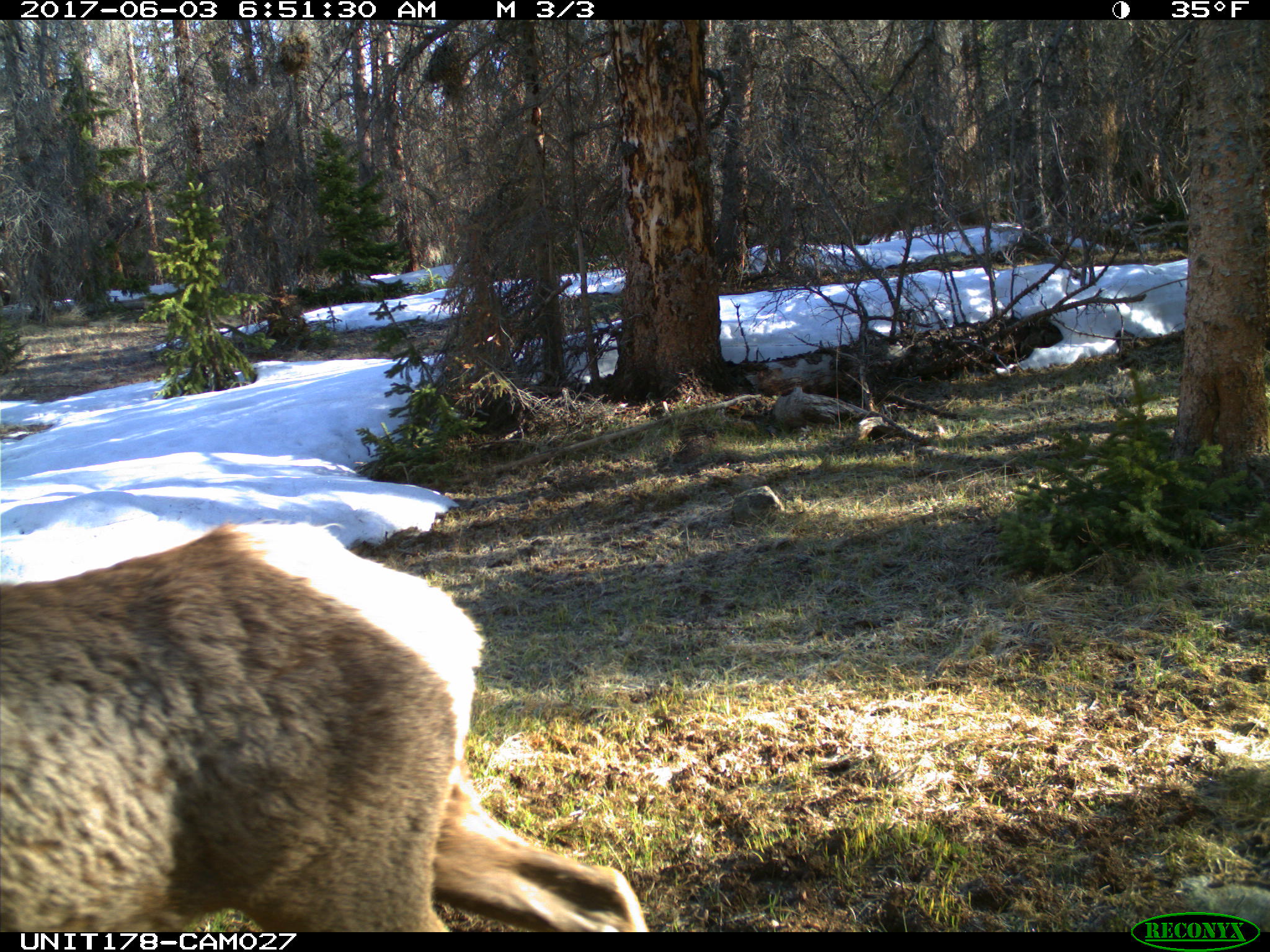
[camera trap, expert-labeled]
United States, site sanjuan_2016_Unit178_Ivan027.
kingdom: Animalia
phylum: Chordata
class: Mammalia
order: Artiodactyla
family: Cervidae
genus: Cervus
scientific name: Cervus elaphus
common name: red deer